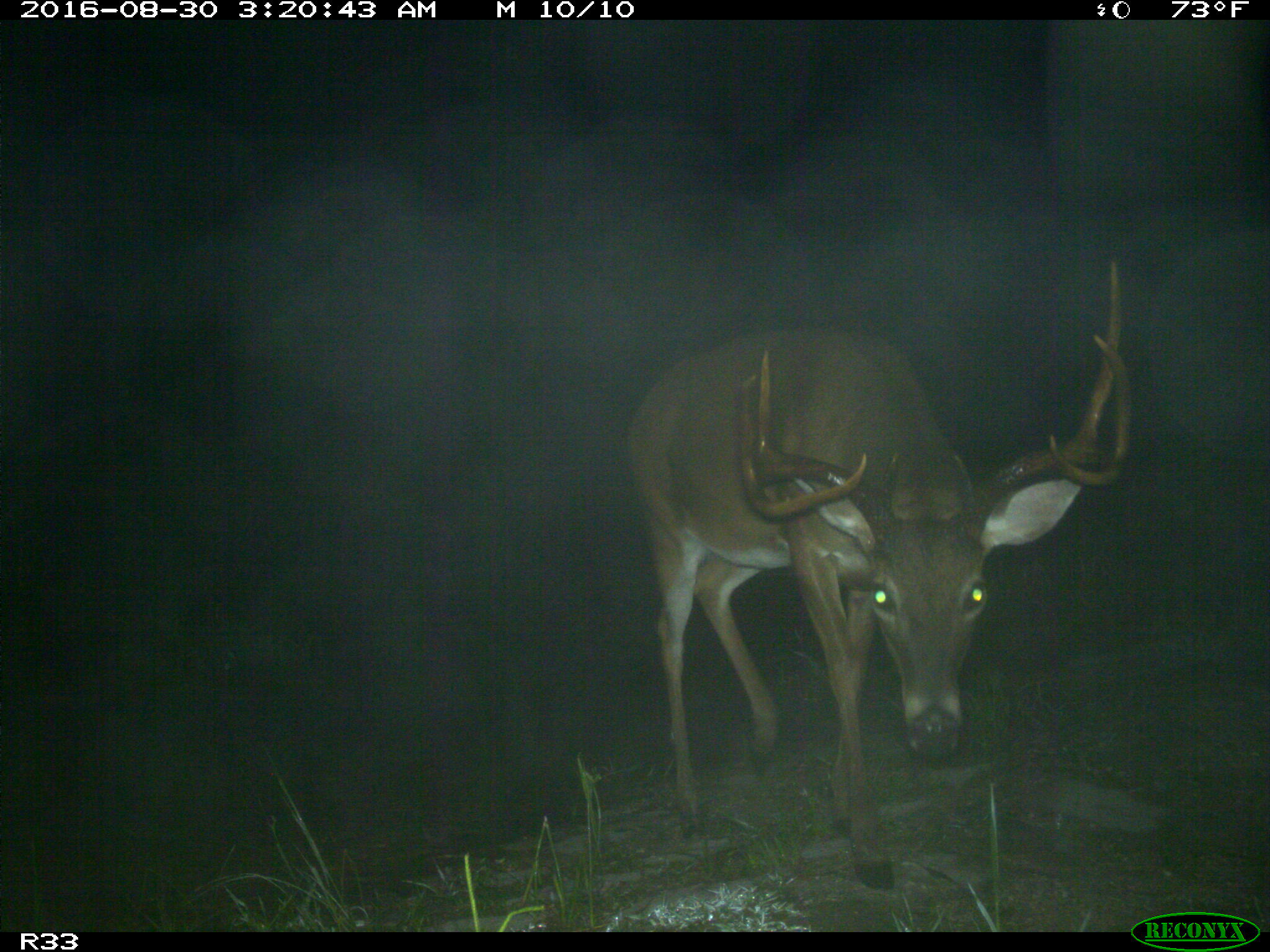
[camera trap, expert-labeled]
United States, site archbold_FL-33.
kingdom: Animalia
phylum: Chordata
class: Mammalia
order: Artiodactyla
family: Cervidae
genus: Odocoileus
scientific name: Odocoileus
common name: deer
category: unidentified deer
Unidentified deer (deer) (Odocoileus).